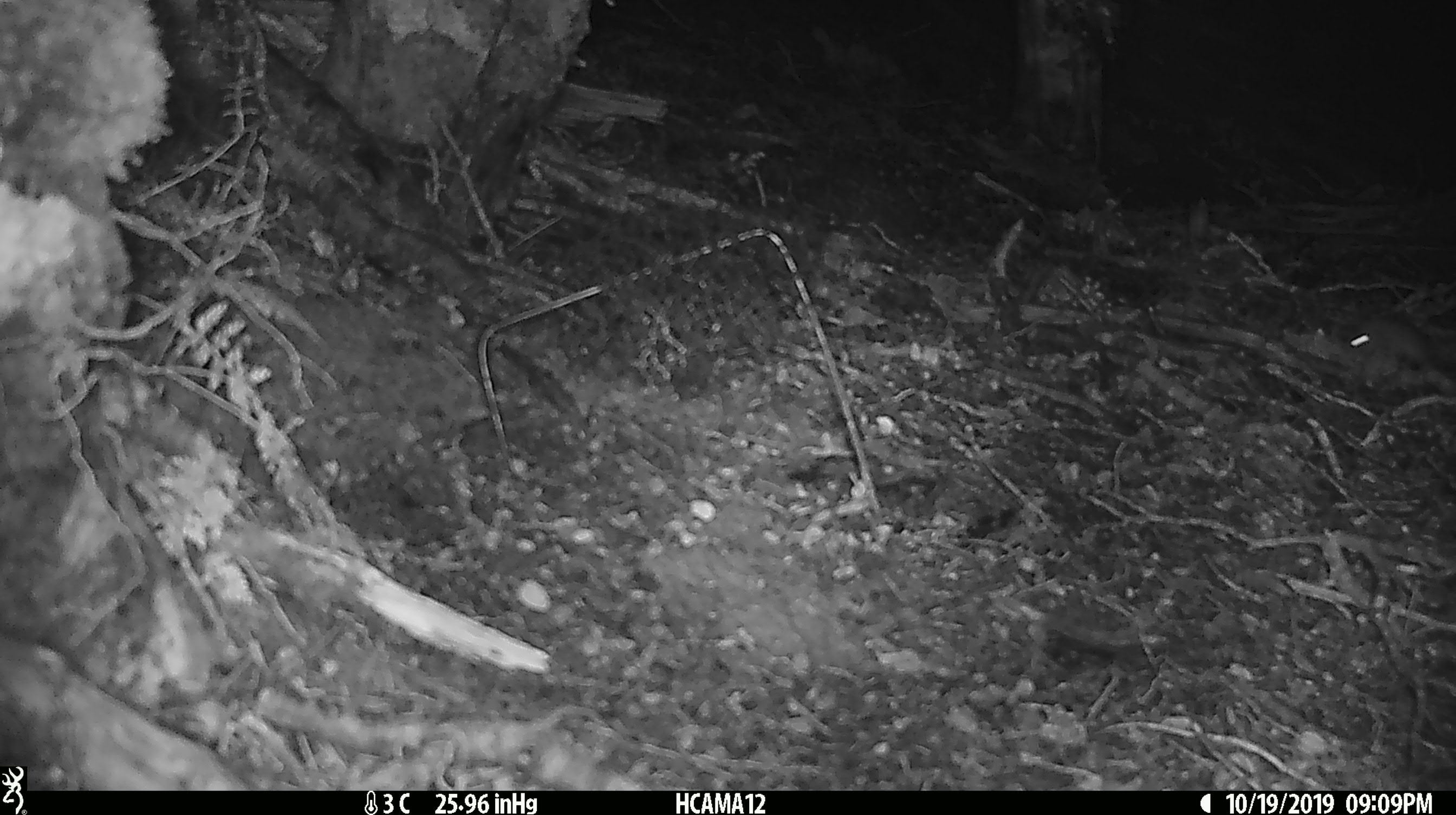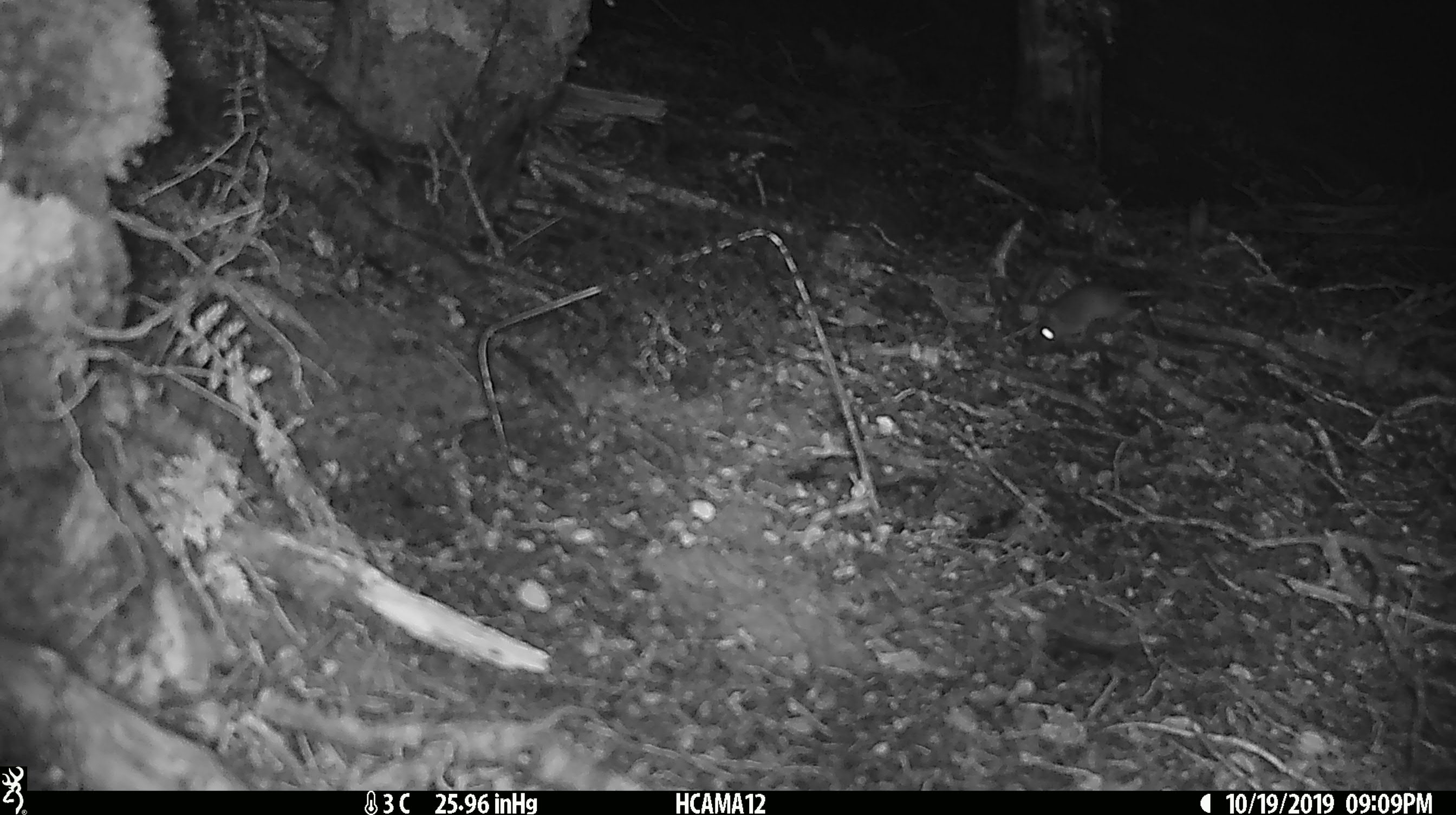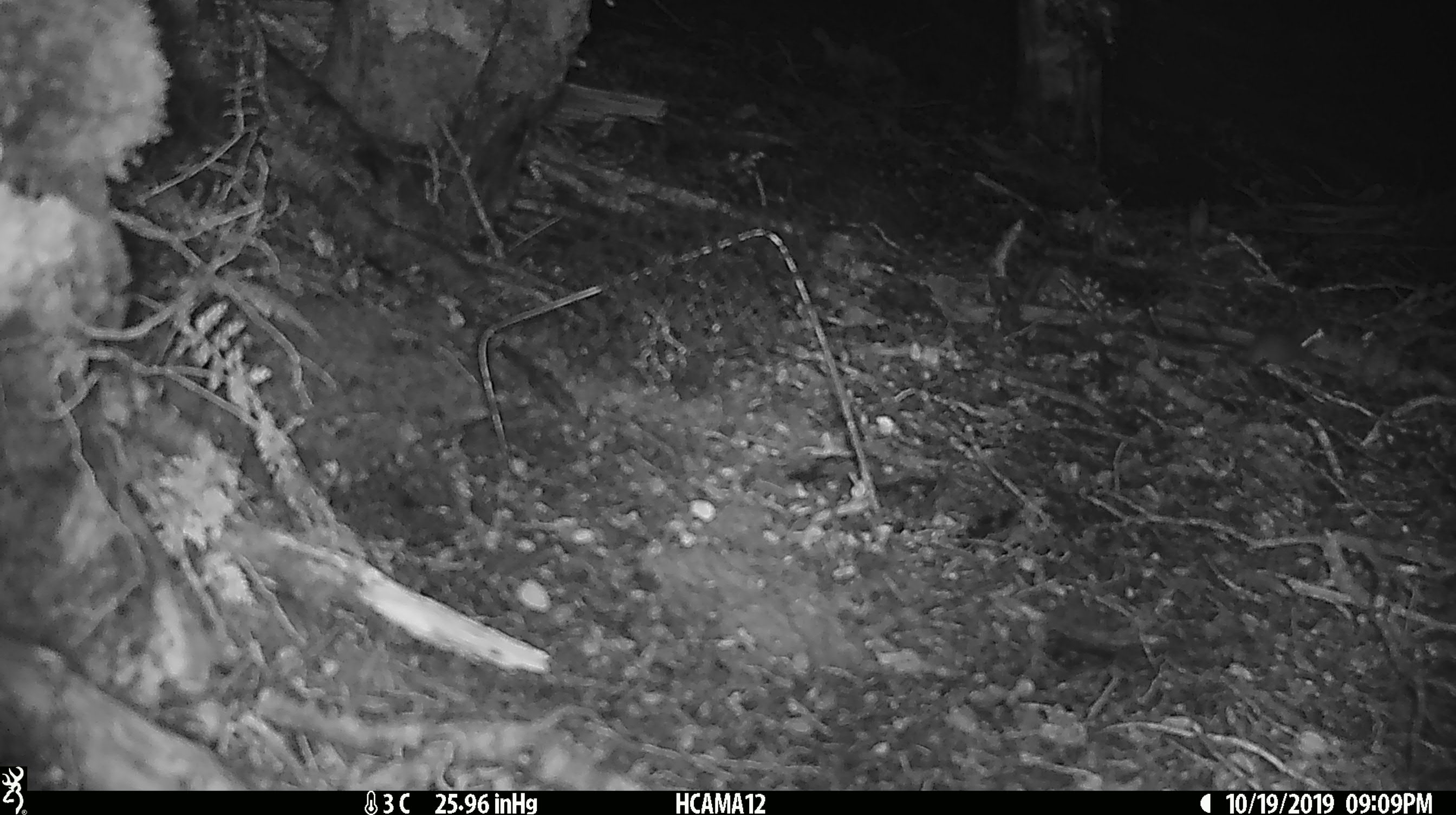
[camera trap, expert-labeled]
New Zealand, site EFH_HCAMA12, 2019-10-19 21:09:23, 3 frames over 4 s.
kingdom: Animalia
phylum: Chordata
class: Mammalia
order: Rodentia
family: Muridae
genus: Mus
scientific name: Mus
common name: mouse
Mouse (Mus).